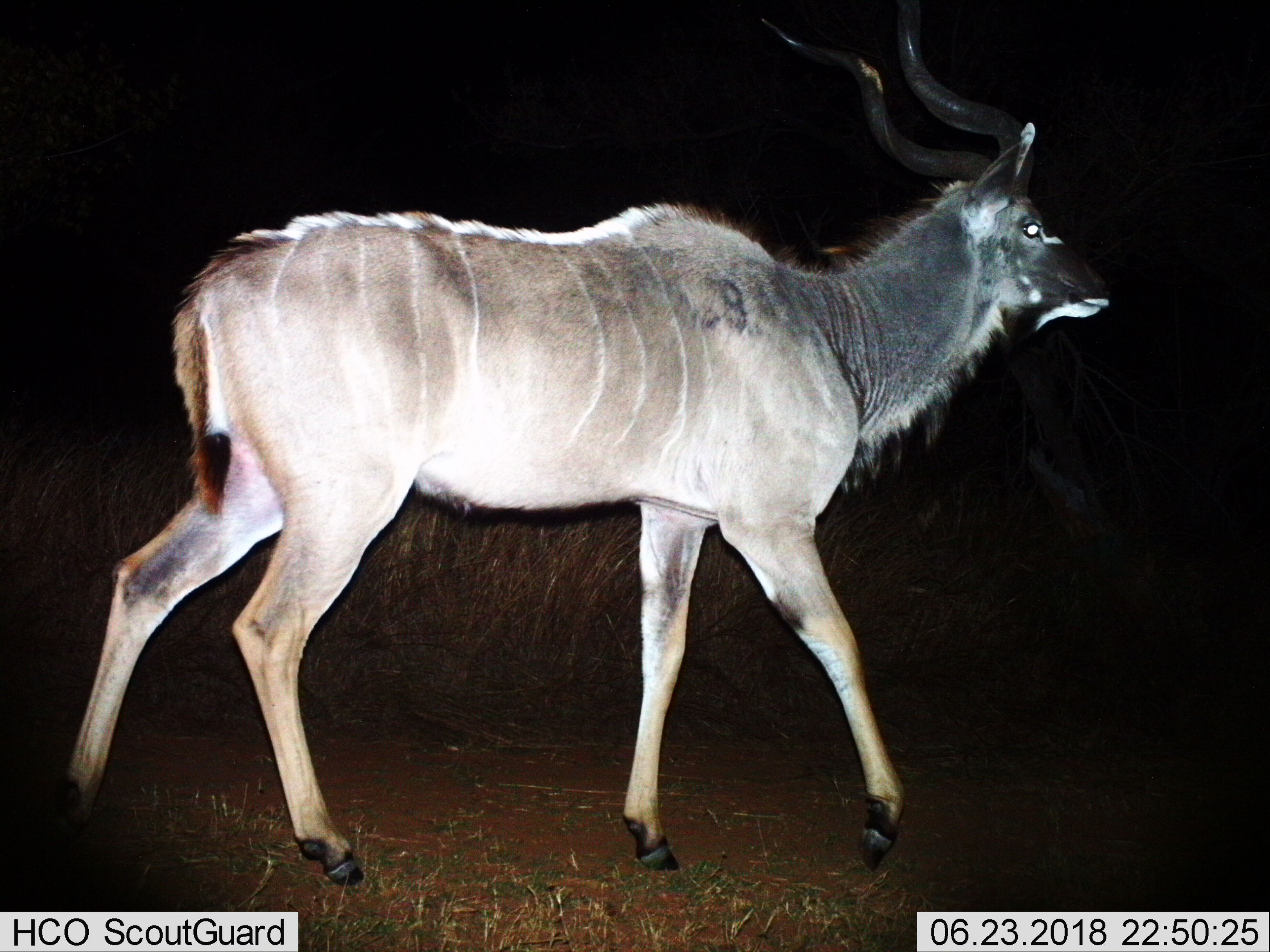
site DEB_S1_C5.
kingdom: Animalia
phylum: Chordata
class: Mammalia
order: Artiodactyla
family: Bovidae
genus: Tragelaphus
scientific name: Tragelaphus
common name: kudu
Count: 1.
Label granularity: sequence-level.